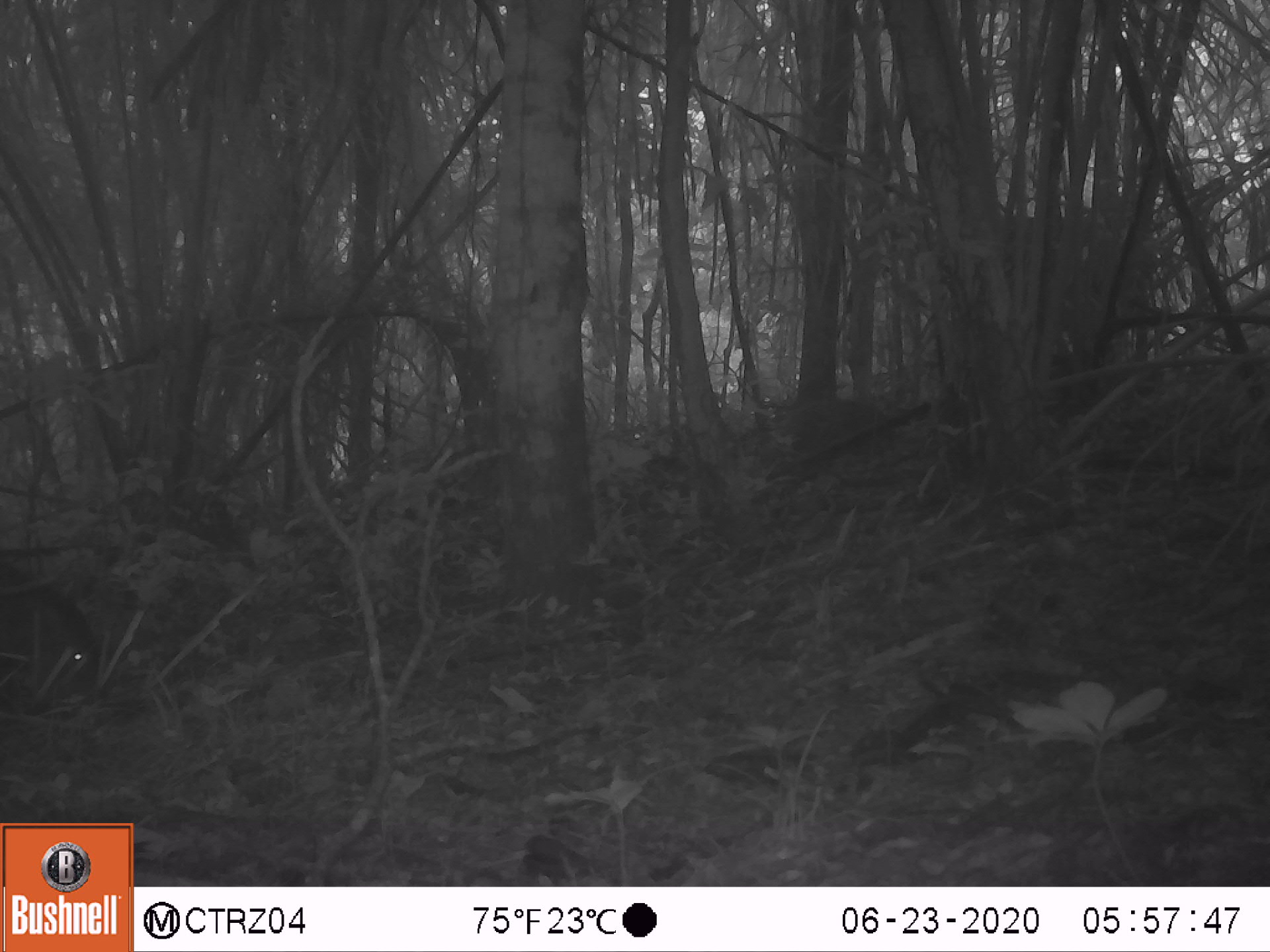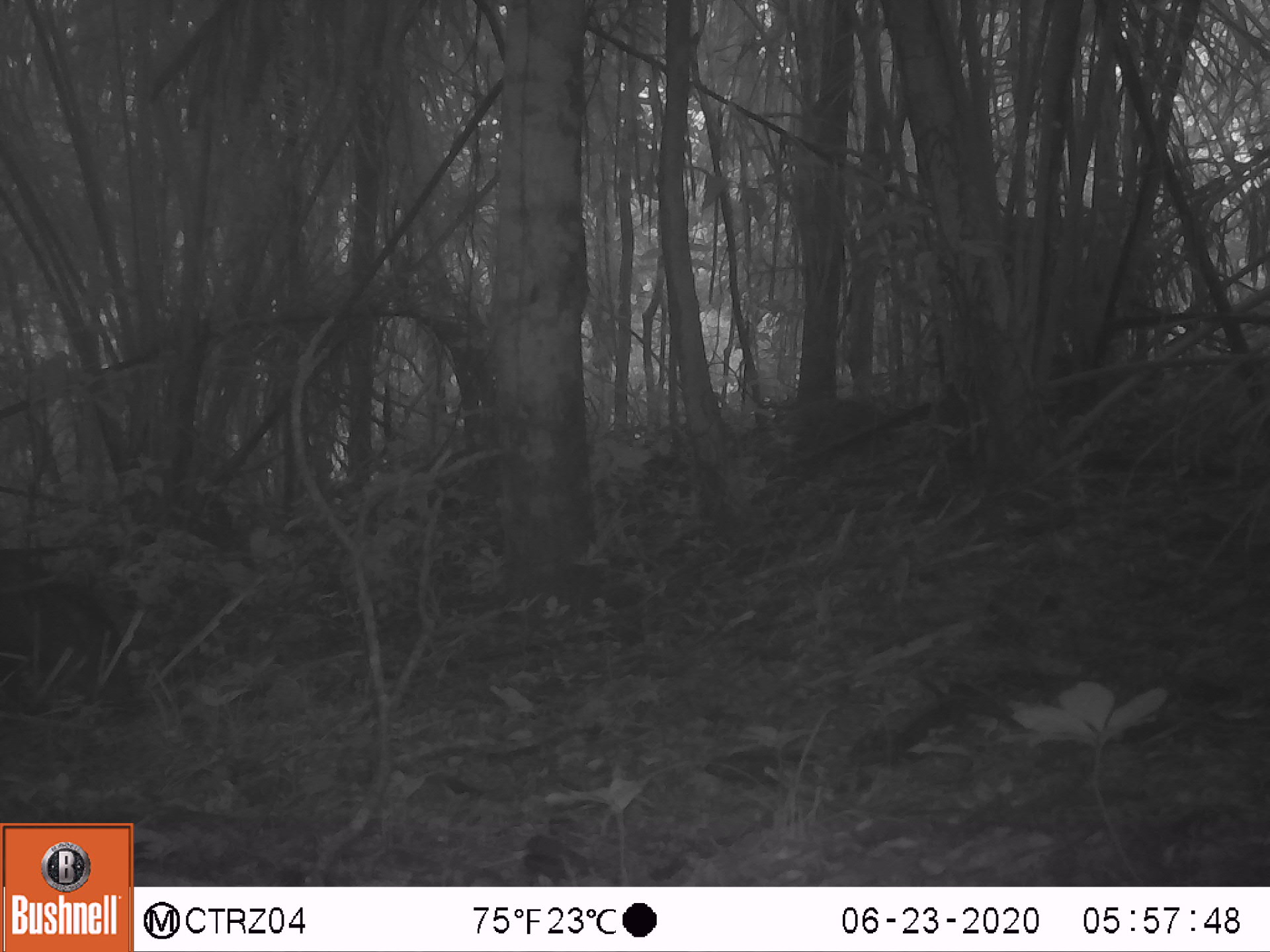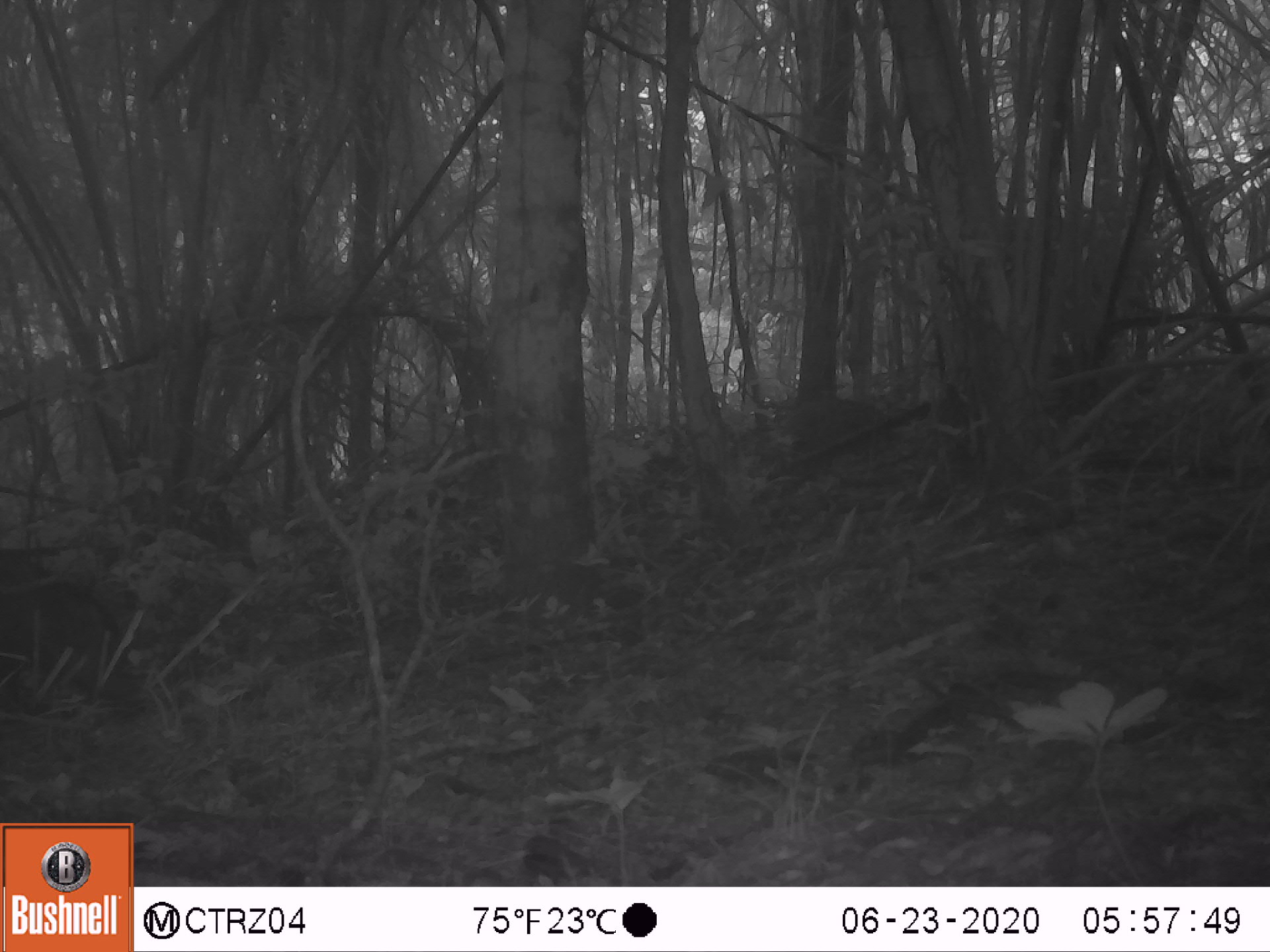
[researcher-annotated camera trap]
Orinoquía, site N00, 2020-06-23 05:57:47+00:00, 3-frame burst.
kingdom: Animalia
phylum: Chordata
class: Mammalia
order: Artiodactyla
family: Tayassuidae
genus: Pecari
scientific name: Pecari tajacu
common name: collared peccary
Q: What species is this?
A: Collared peccary (Pecari tajacu).